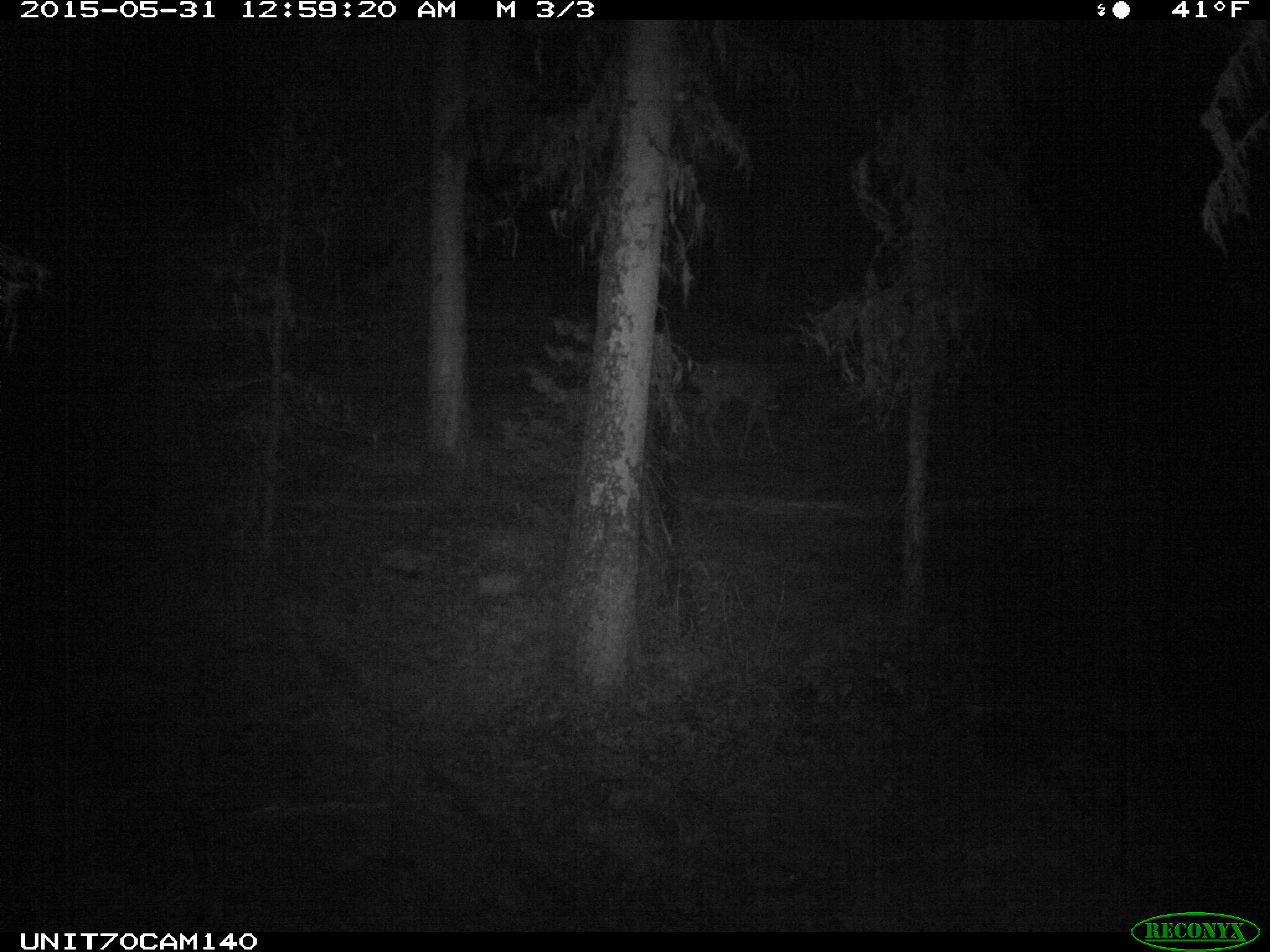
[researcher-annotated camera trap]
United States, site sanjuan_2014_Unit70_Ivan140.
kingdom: Animalia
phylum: Chordata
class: Mammalia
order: Artiodactyla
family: Cervidae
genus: Odocoileus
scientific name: Odocoileus hemionus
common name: mule deer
Odocoileus hemionus (mule deer).